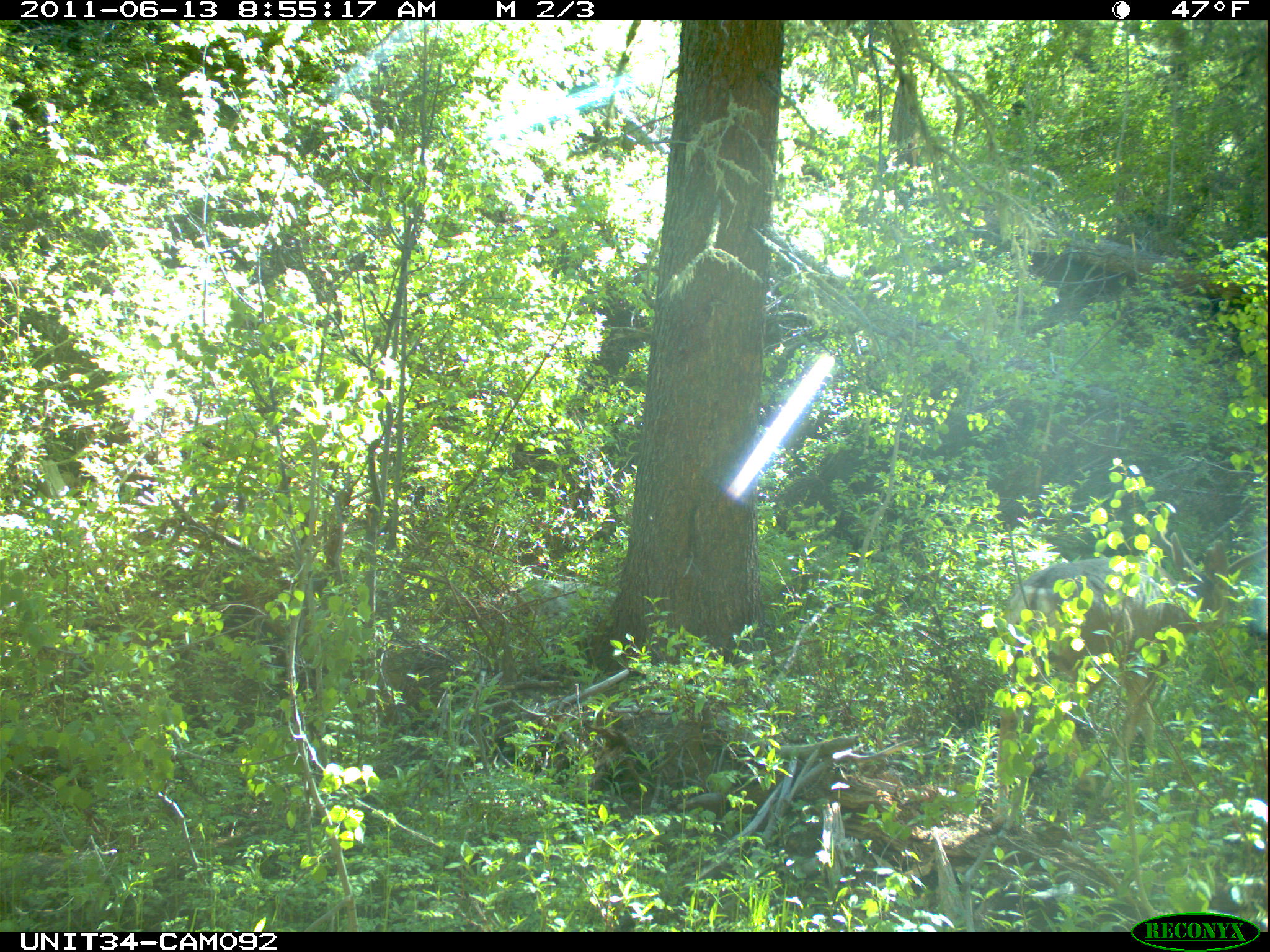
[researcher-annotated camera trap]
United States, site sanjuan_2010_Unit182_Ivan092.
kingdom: Animalia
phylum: Chordata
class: Mammalia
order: Artiodactyla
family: Cervidae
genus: Odocoileus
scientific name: Odocoileus hemionus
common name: mule deer